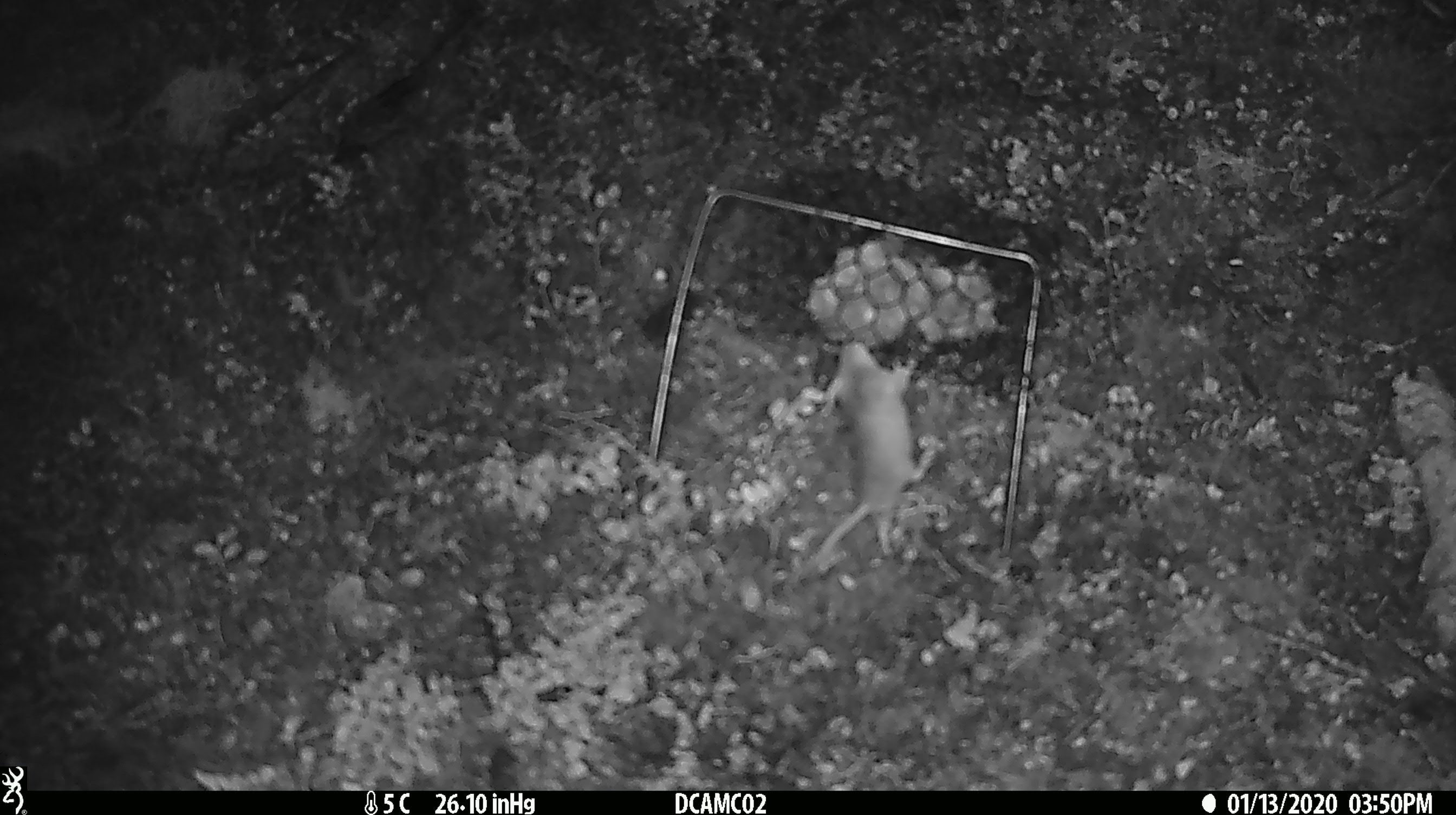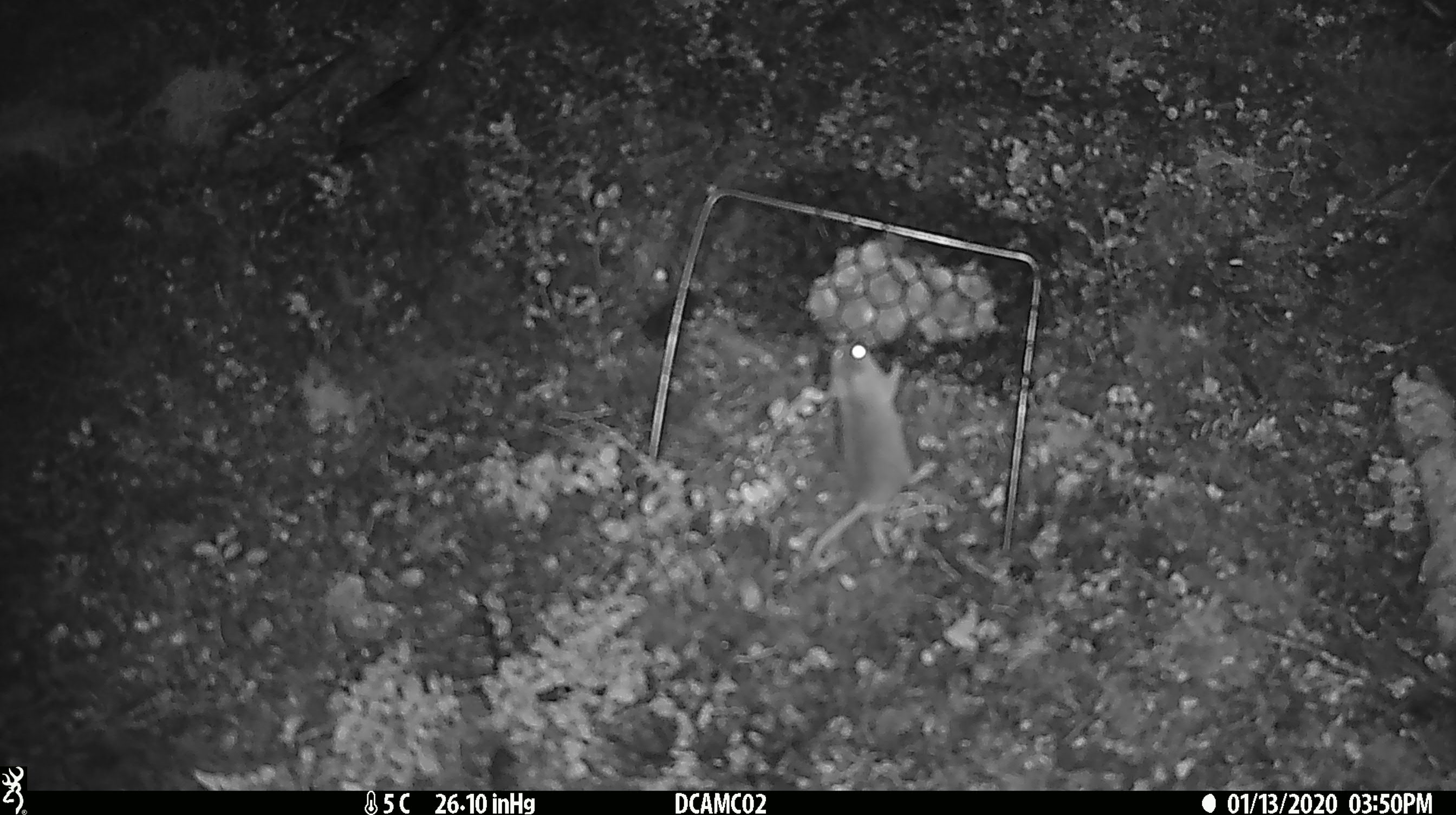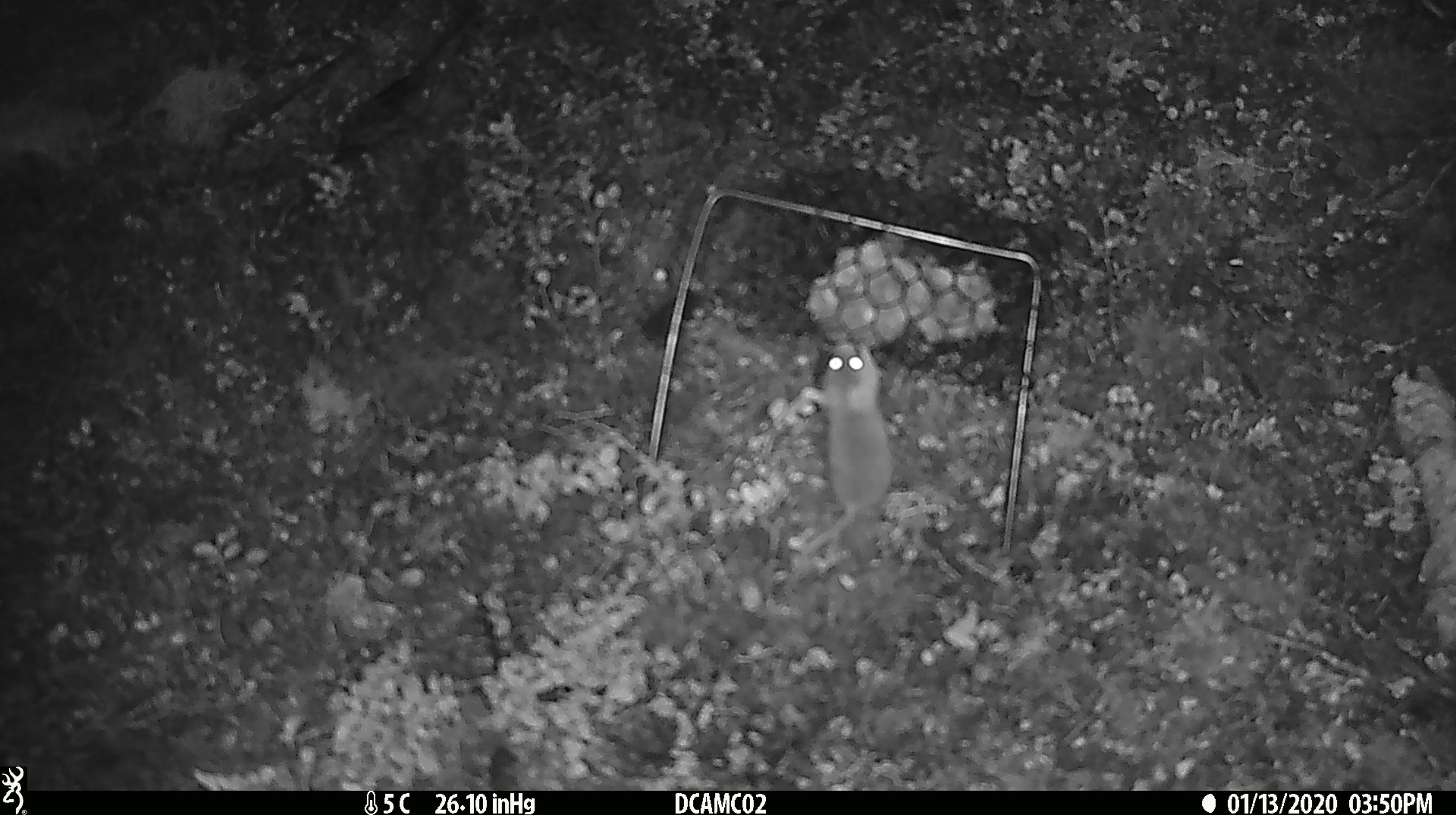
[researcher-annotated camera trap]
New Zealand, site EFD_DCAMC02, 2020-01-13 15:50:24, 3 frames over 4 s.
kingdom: Animalia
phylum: Chordata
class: Mammalia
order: Rodentia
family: Muridae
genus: Mus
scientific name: Mus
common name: mouse